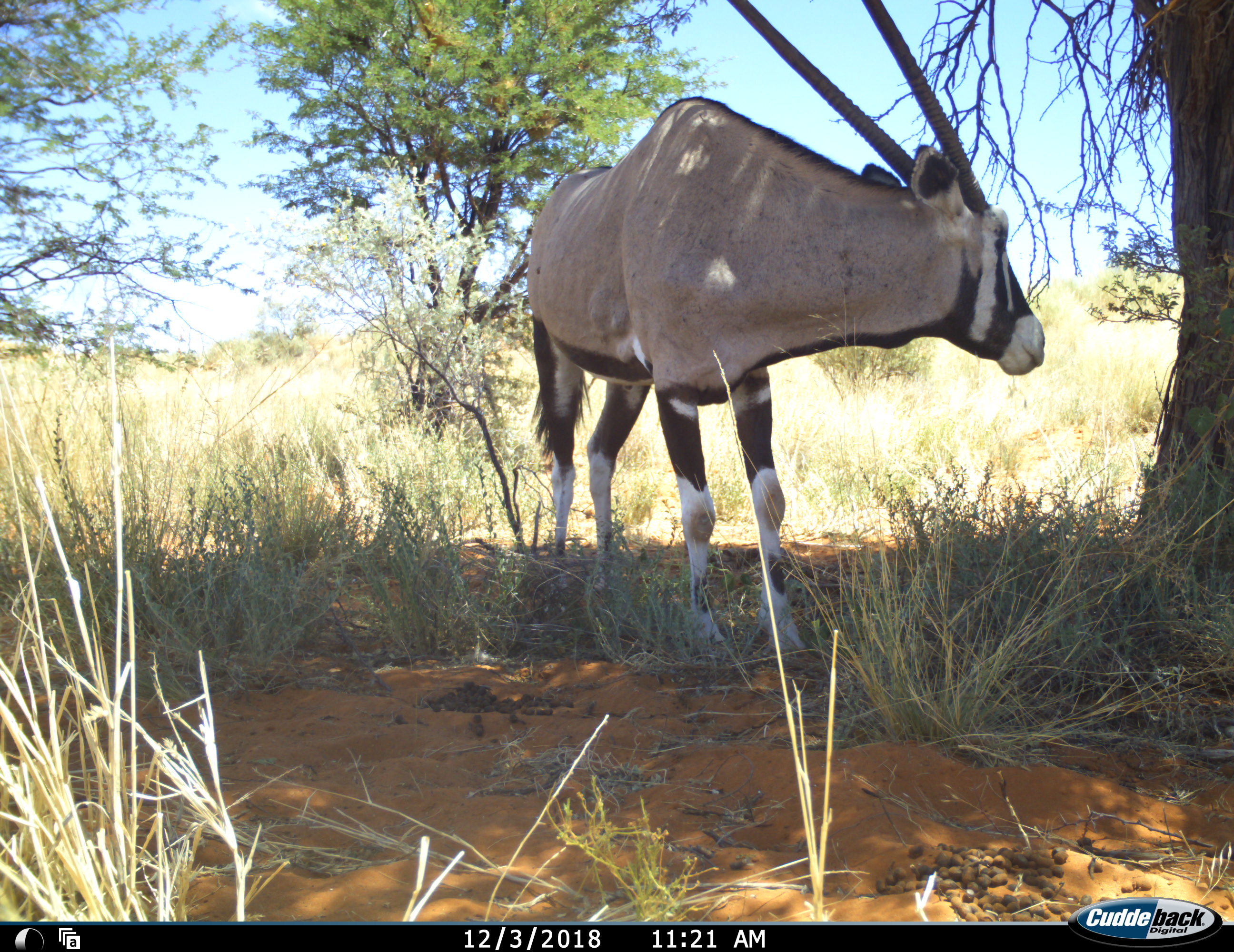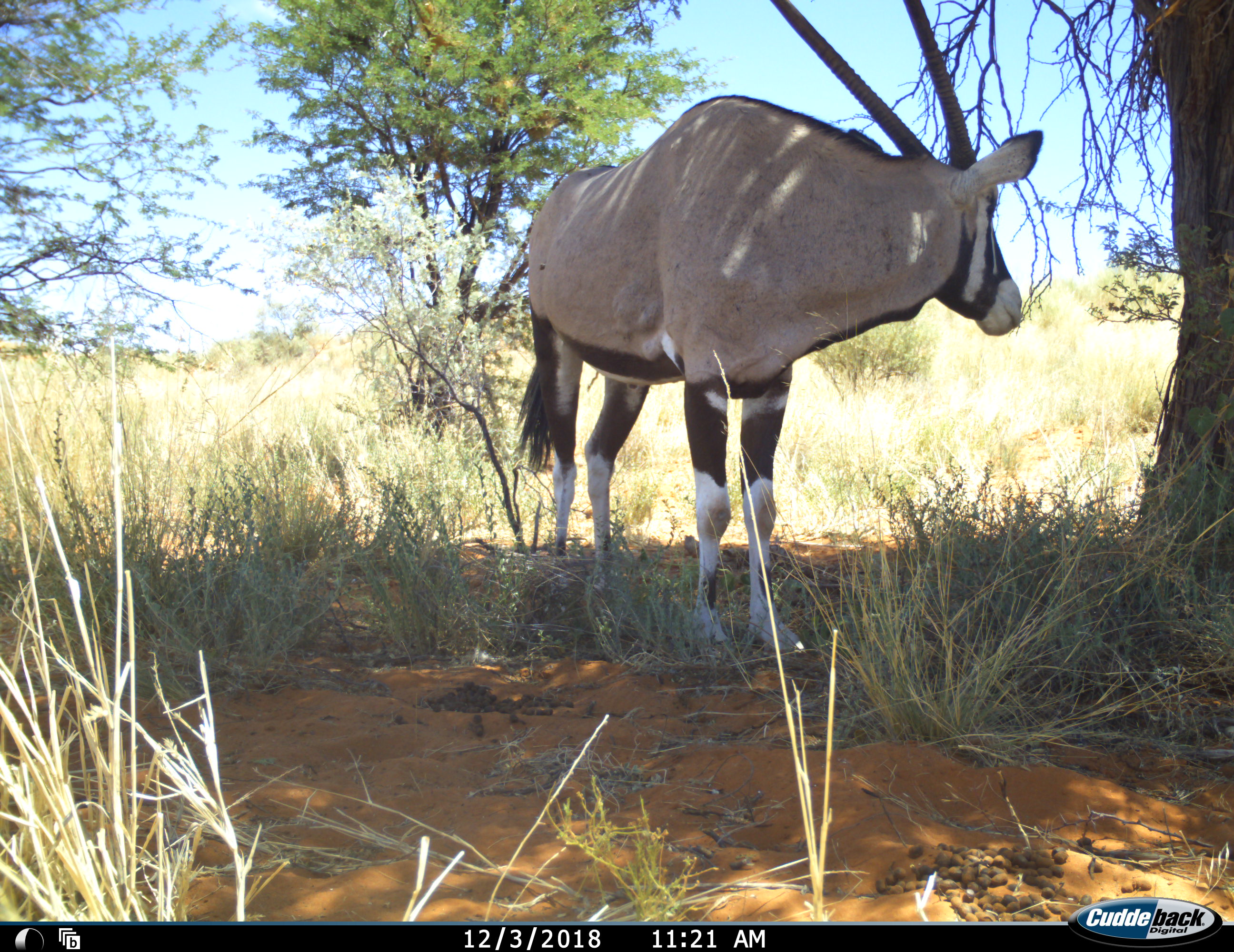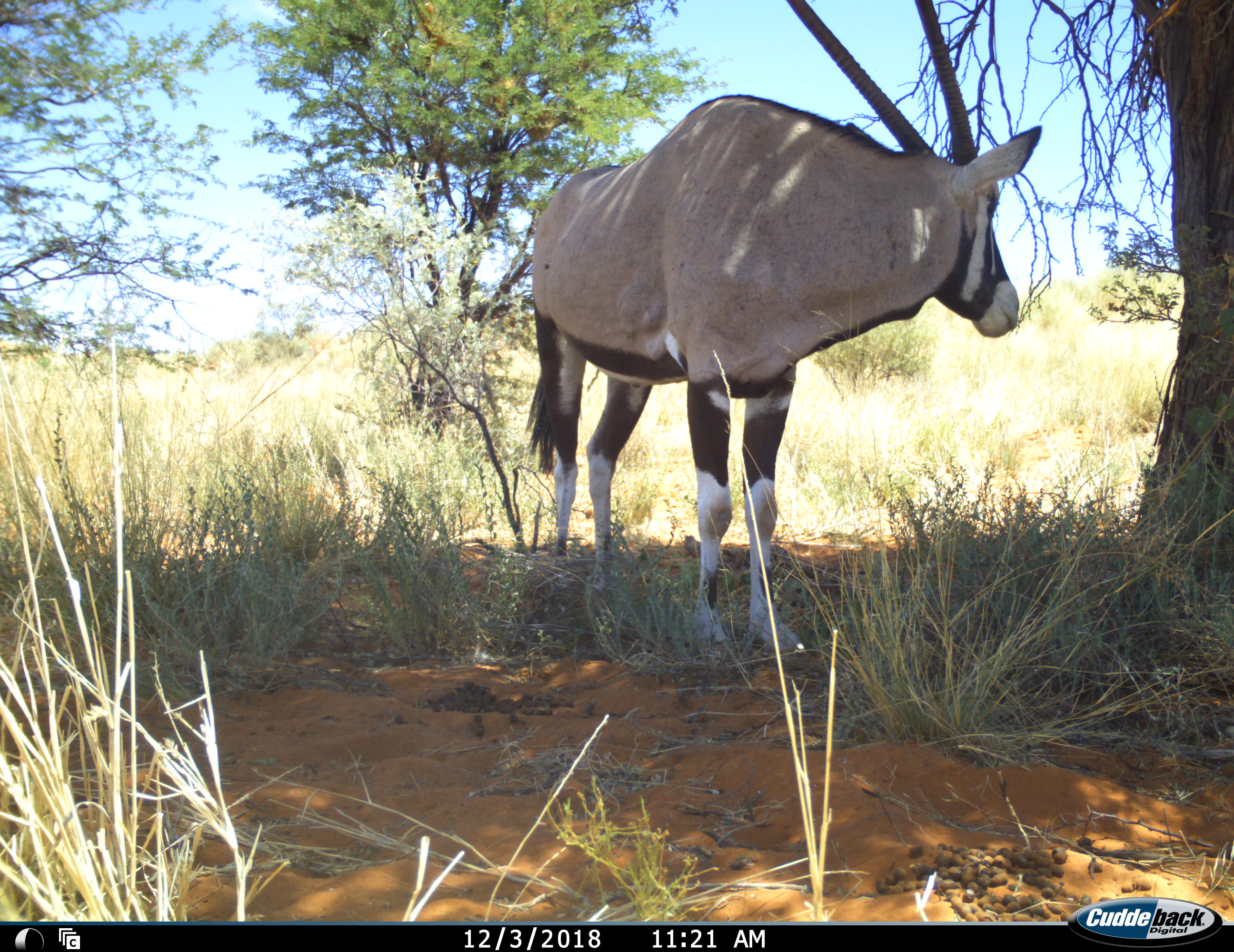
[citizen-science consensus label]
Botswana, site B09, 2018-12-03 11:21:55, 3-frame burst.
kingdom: Animalia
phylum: Chordata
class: Mammalia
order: Artiodactyla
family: Bovidae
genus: Oryx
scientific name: Oryx gazella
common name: gemsbok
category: gemsbokoryx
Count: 1.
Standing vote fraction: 100%.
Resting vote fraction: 0%.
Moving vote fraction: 0%.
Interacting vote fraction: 0%.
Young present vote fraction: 0%.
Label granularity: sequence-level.